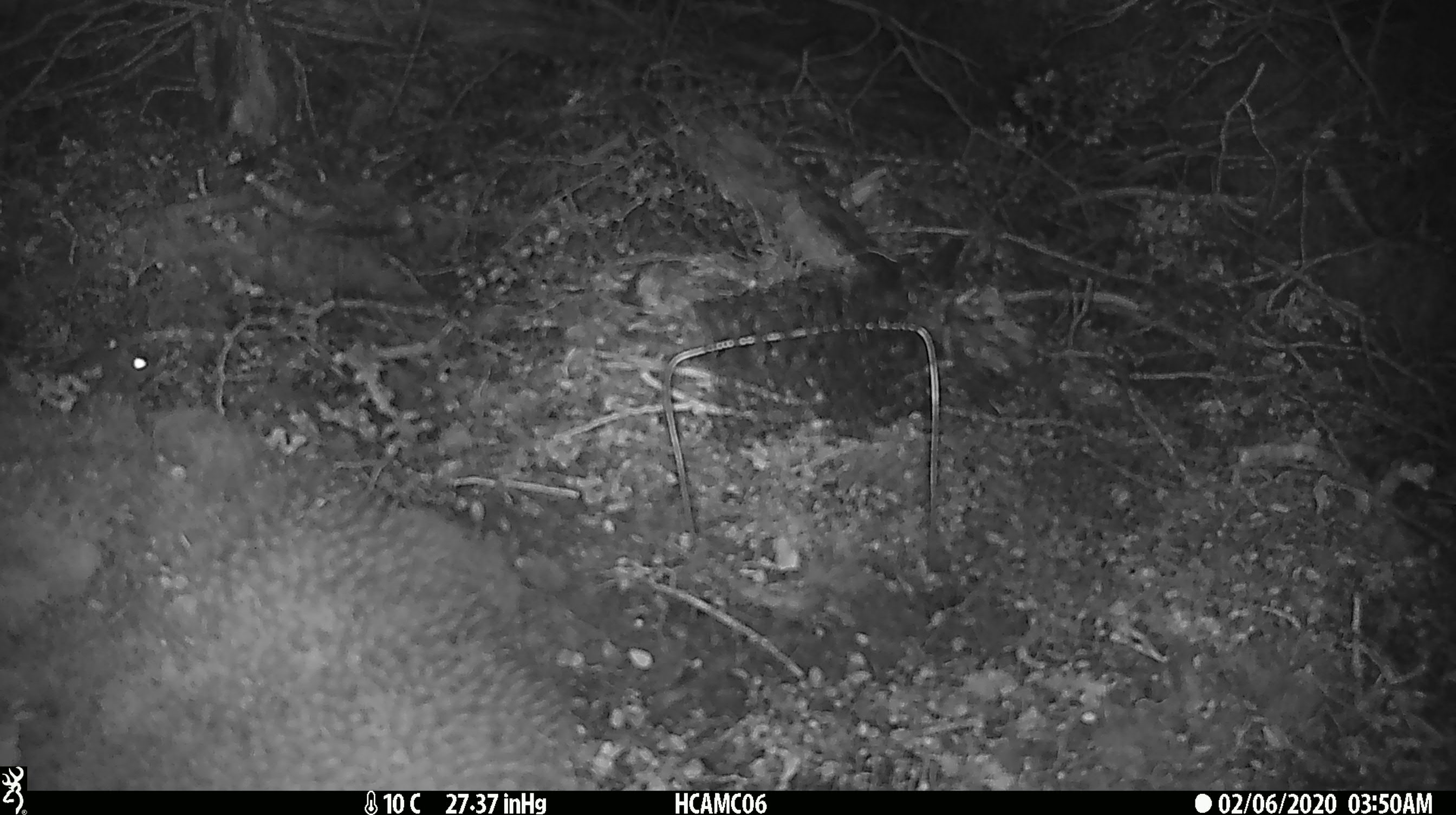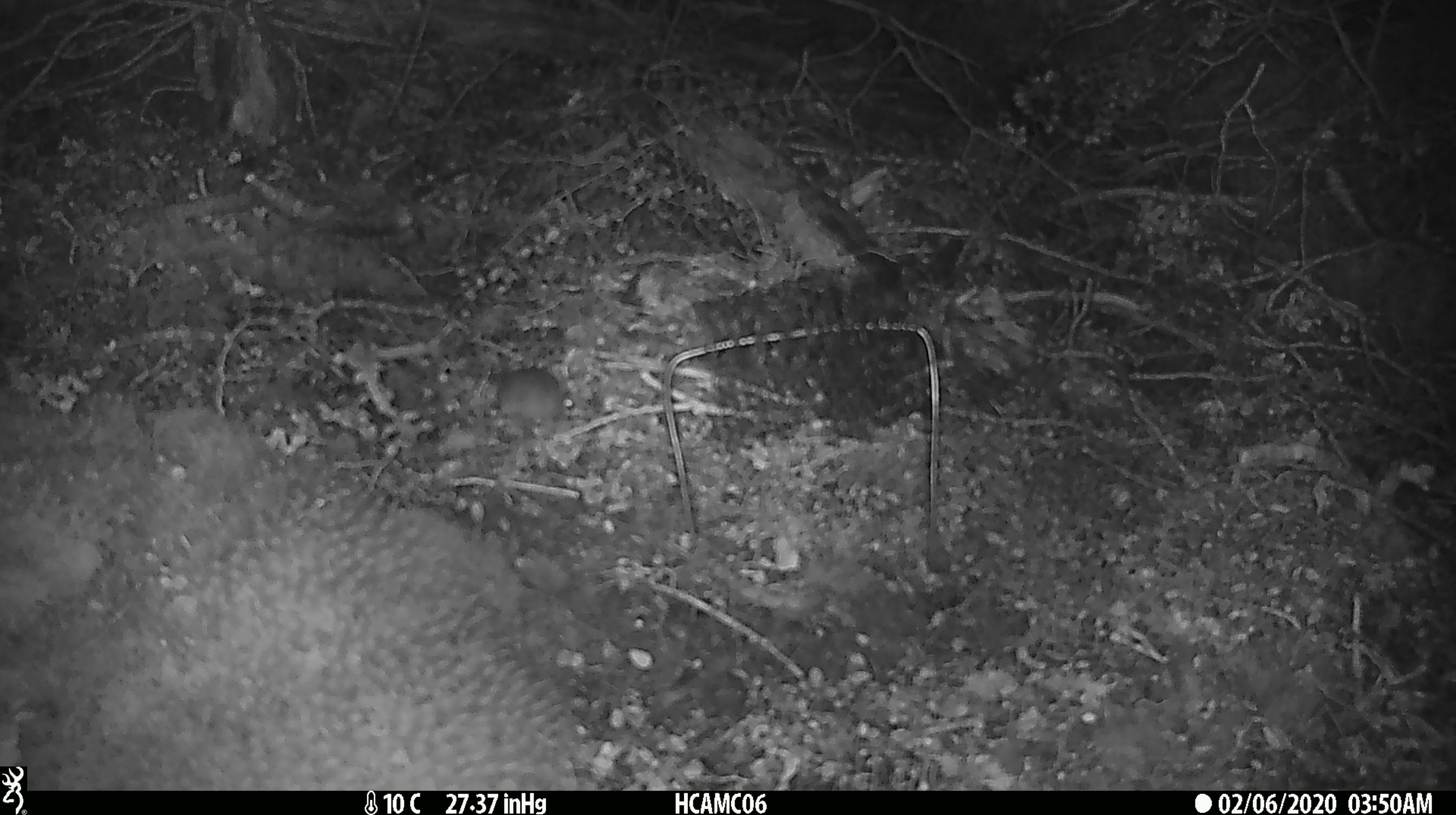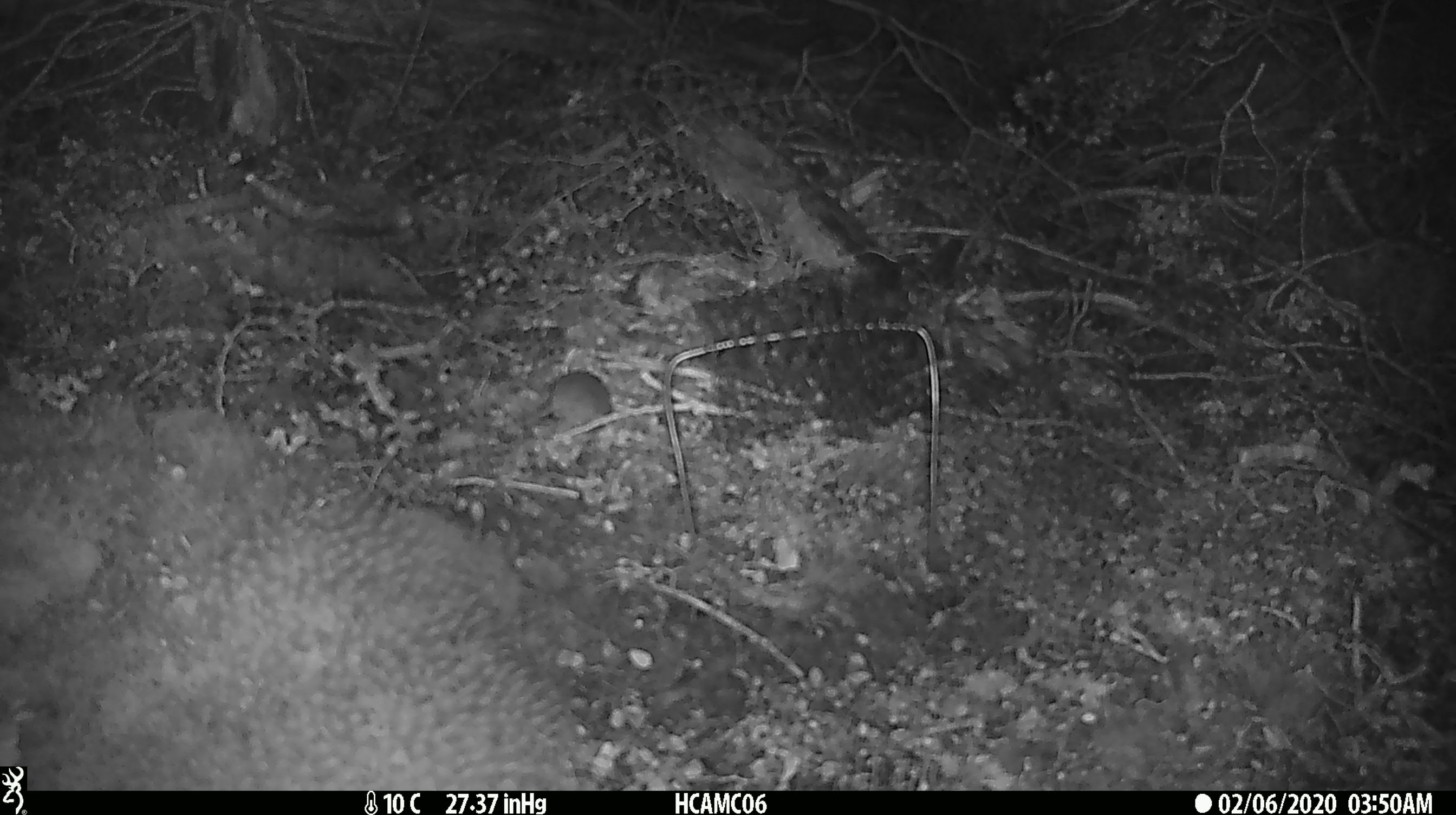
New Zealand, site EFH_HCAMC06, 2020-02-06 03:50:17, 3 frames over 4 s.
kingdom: Animalia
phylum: Chordata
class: Mammalia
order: Rodentia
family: Muridae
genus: Mus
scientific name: Mus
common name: mouse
Mouse (Mus).